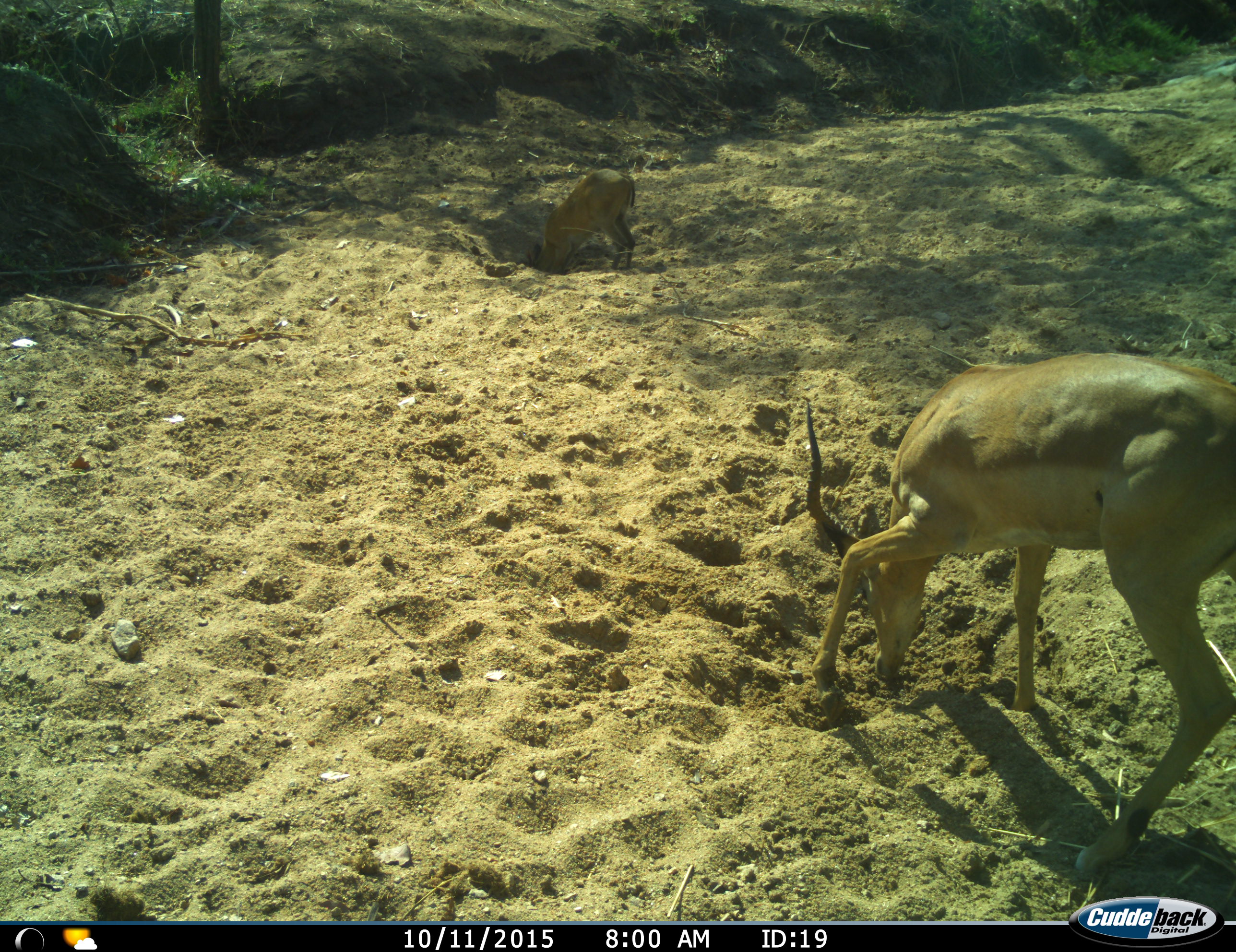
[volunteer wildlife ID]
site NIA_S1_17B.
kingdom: Animalia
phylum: Chordata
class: Mammalia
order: Artiodactyla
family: Bovidae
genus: Aepyceros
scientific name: Aepyceros melampus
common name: impala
Impala (Aepyceros melampus), count 2. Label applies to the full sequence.